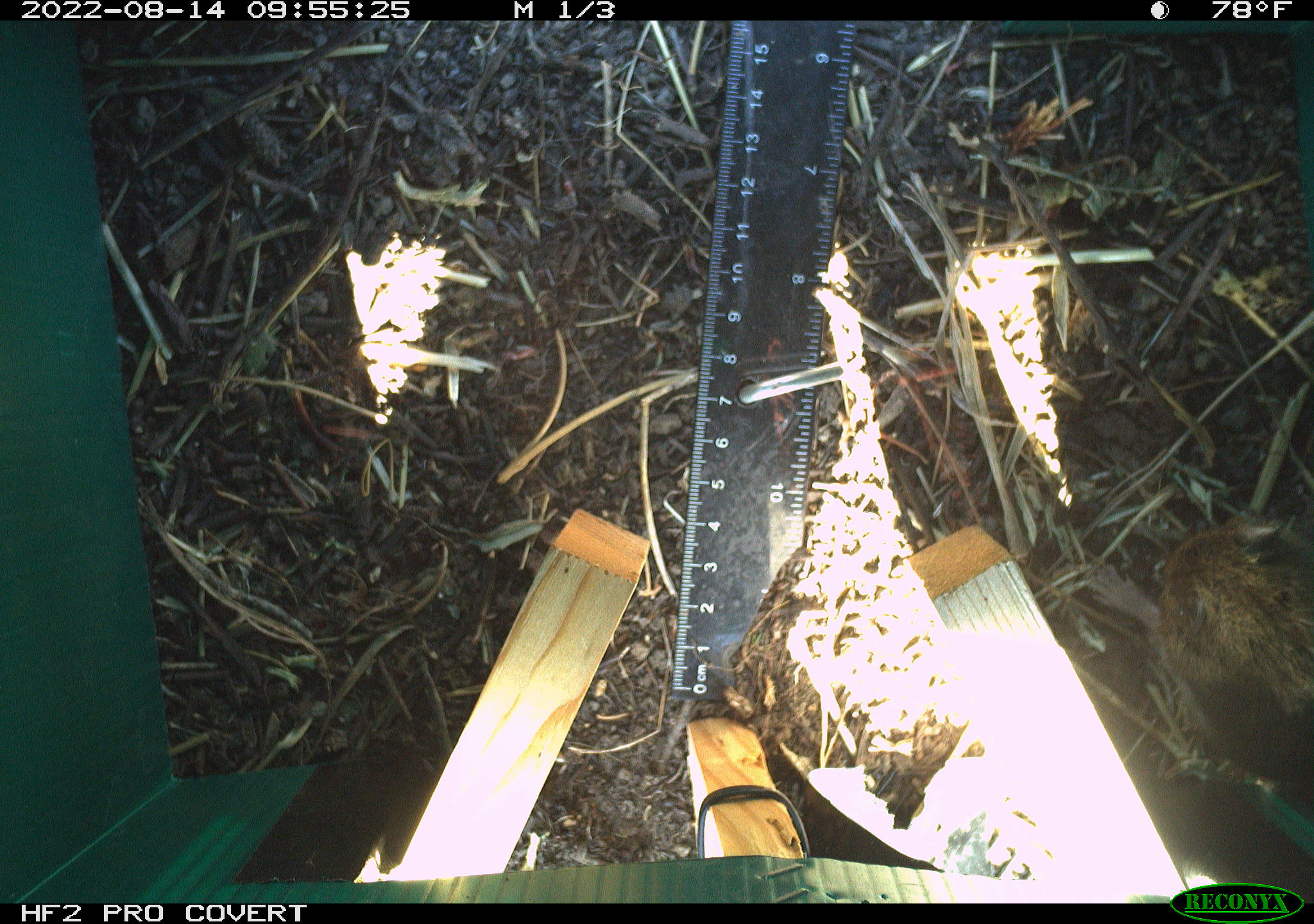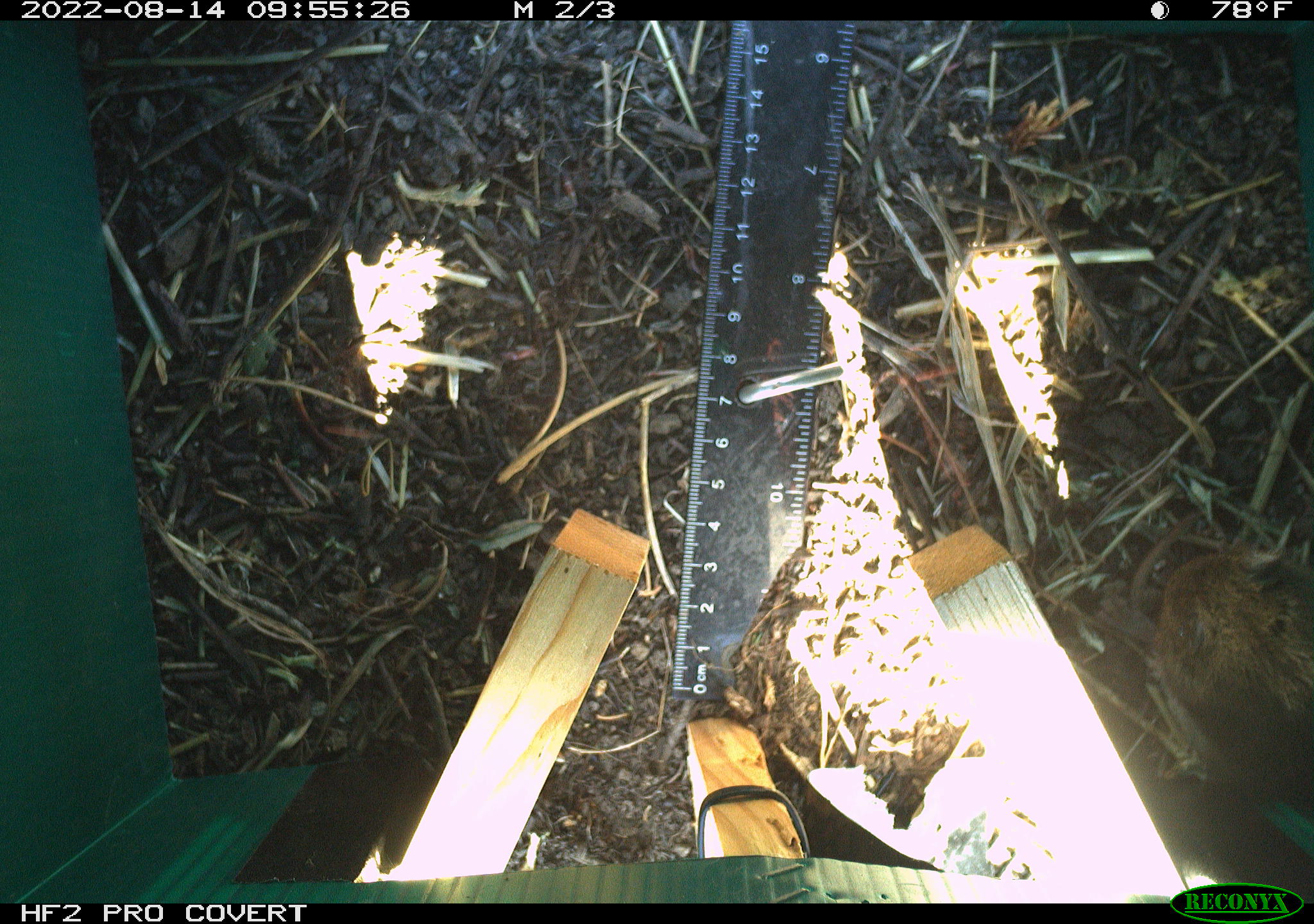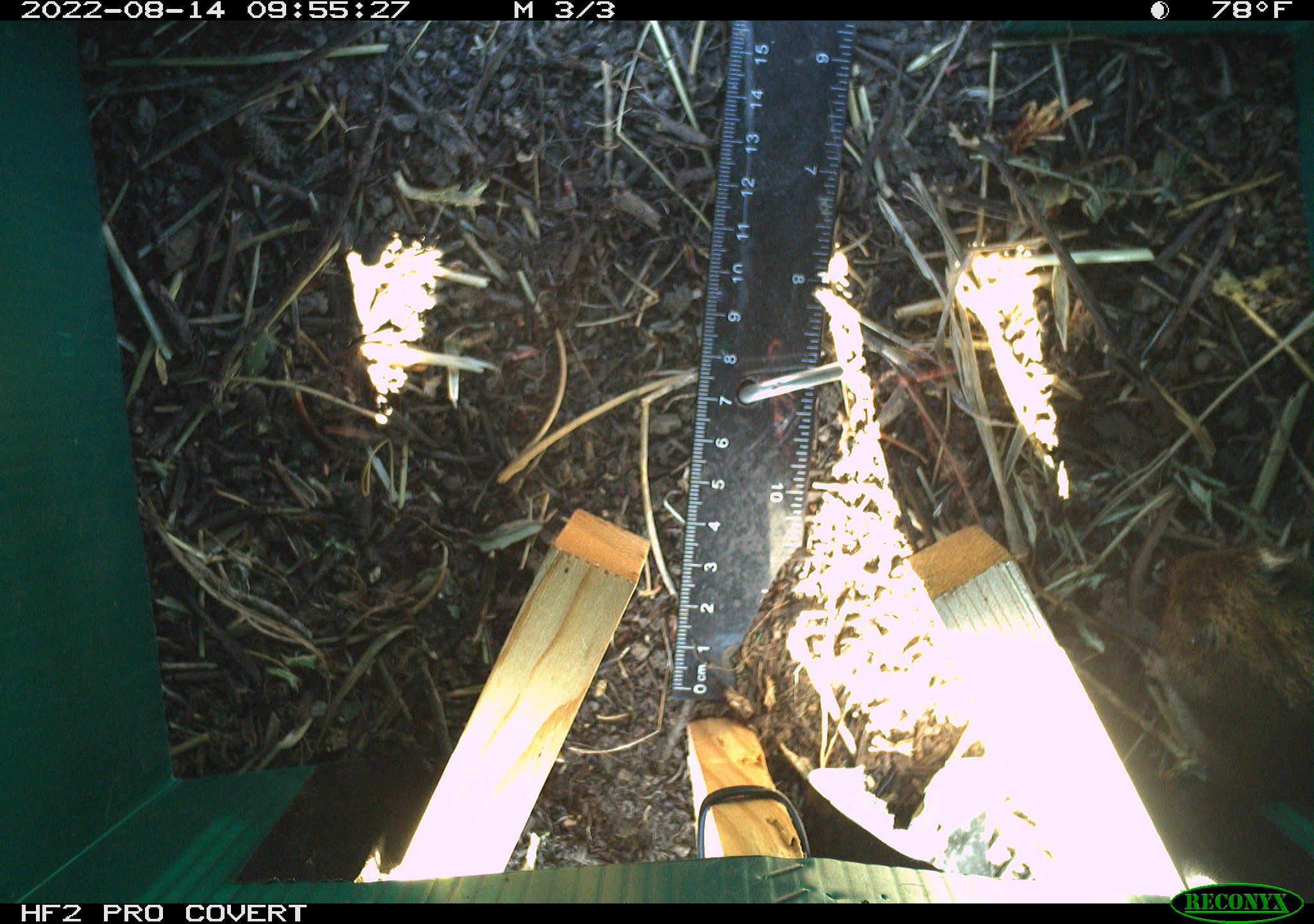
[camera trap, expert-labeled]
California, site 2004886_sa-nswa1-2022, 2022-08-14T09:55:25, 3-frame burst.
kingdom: Animalia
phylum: Chordata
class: Mammalia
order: Rodentia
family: Cricetidae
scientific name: Cricetidae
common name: hamsters, voles, lemmings, and allies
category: cricetidae family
Cricetidae family (hamsters, voles, lemmings, and allies) (Cricetidae).